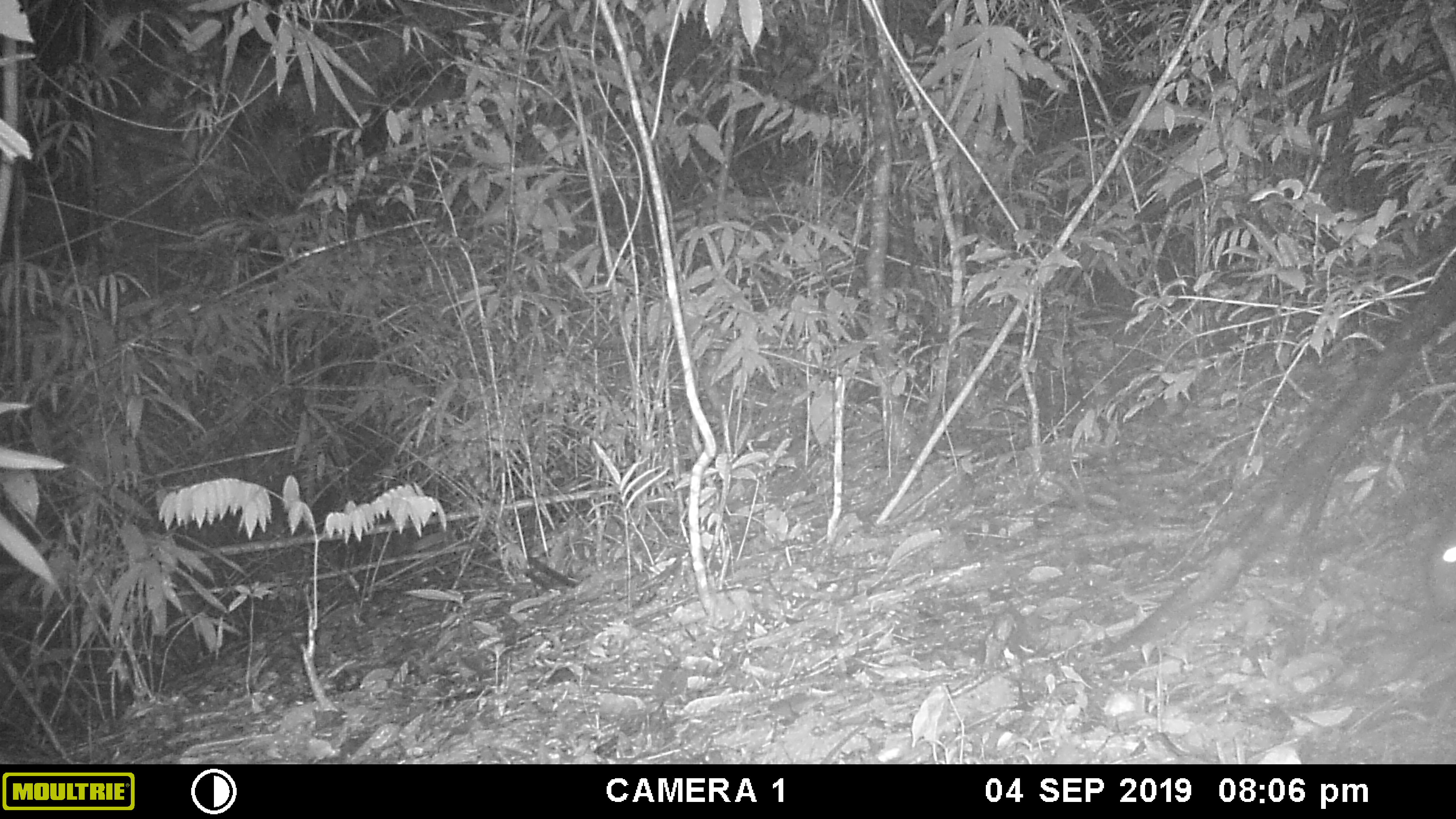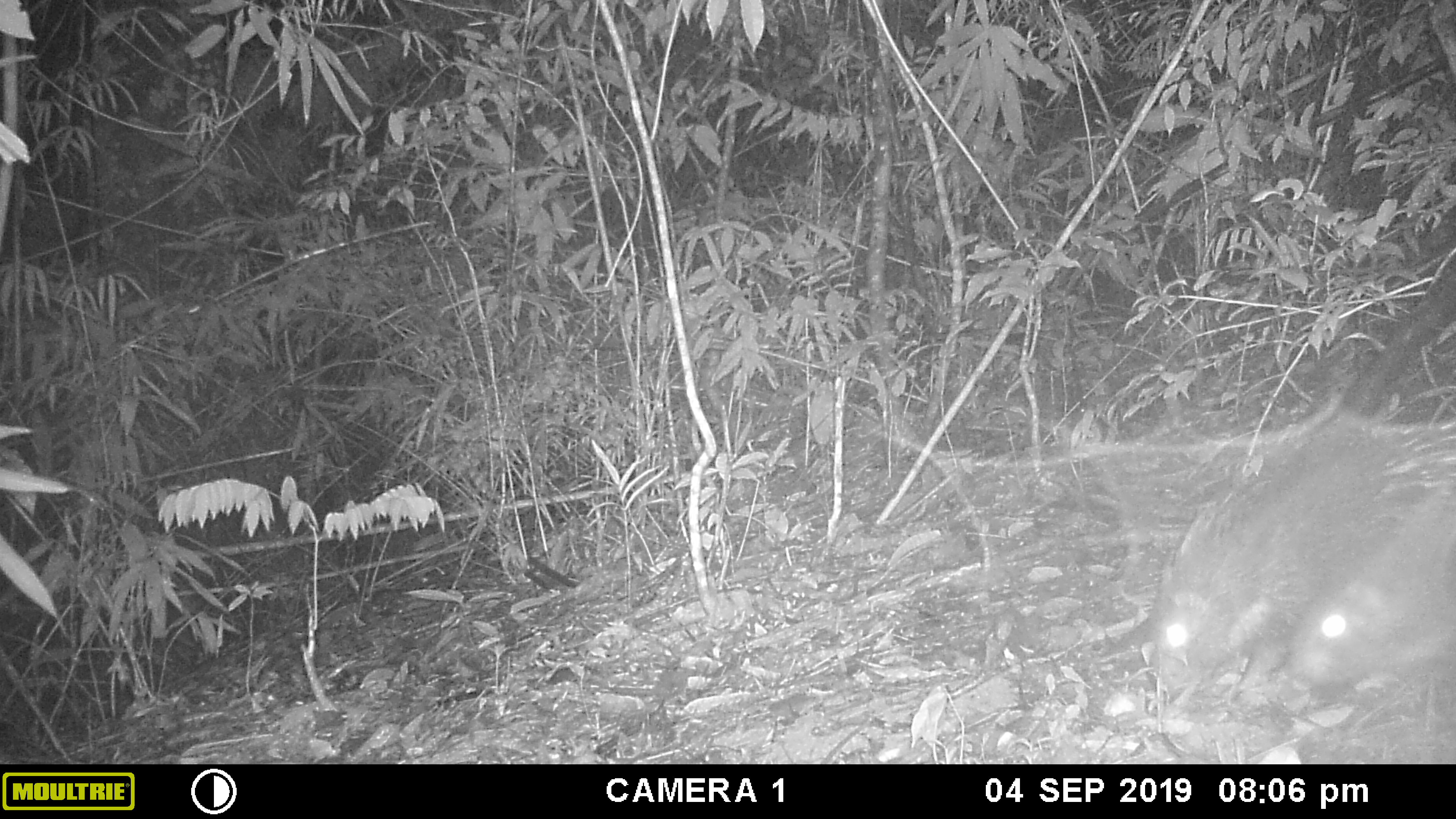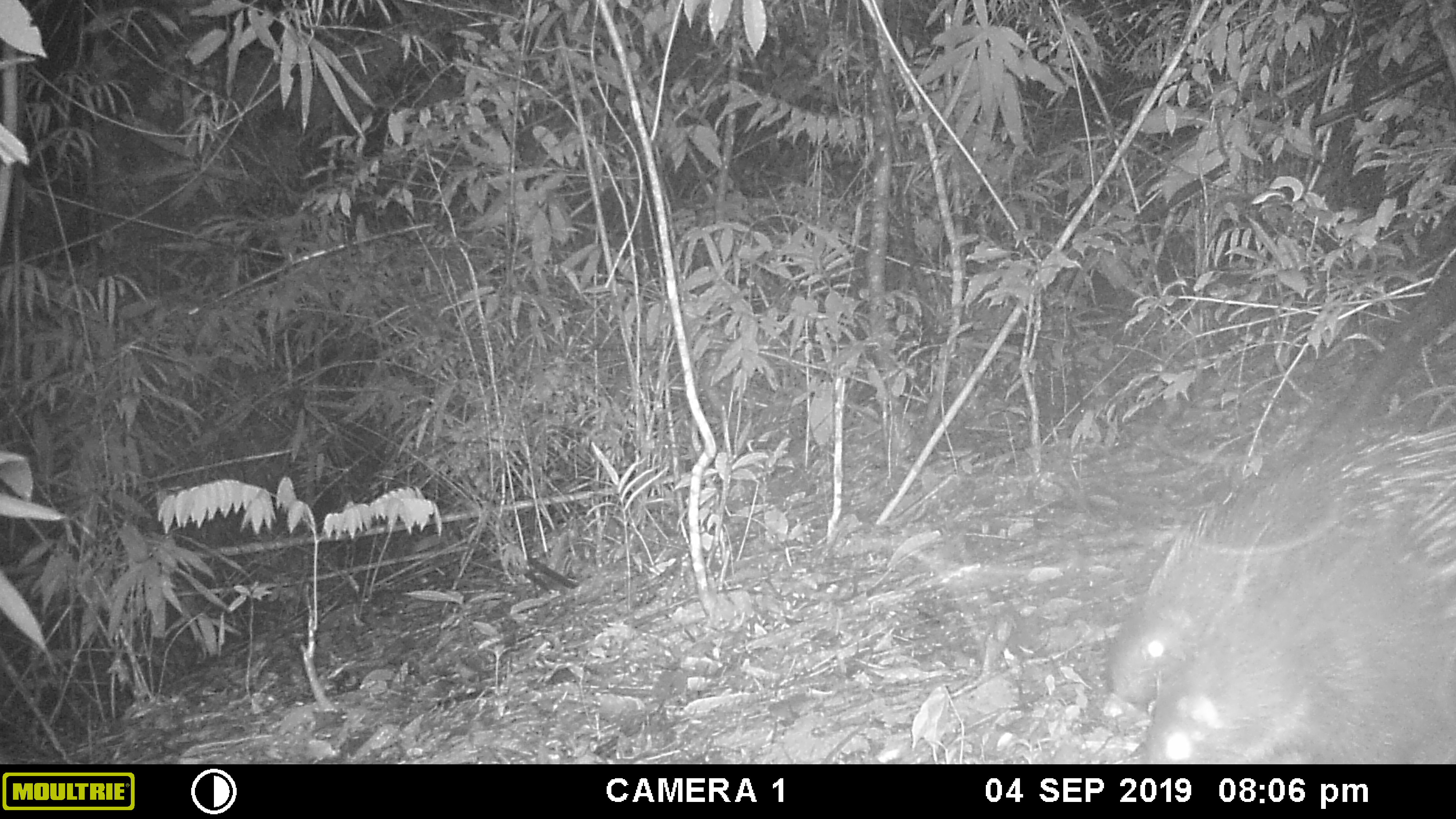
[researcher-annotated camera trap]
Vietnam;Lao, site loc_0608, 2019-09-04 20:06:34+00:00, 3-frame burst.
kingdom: Animalia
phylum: Chordata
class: Mammalia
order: Rodentia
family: Hystricidae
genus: Hystrix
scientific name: Hystrix brachyura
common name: malayan porcupine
Malayan porcupine (Hystrix brachyura). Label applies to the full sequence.